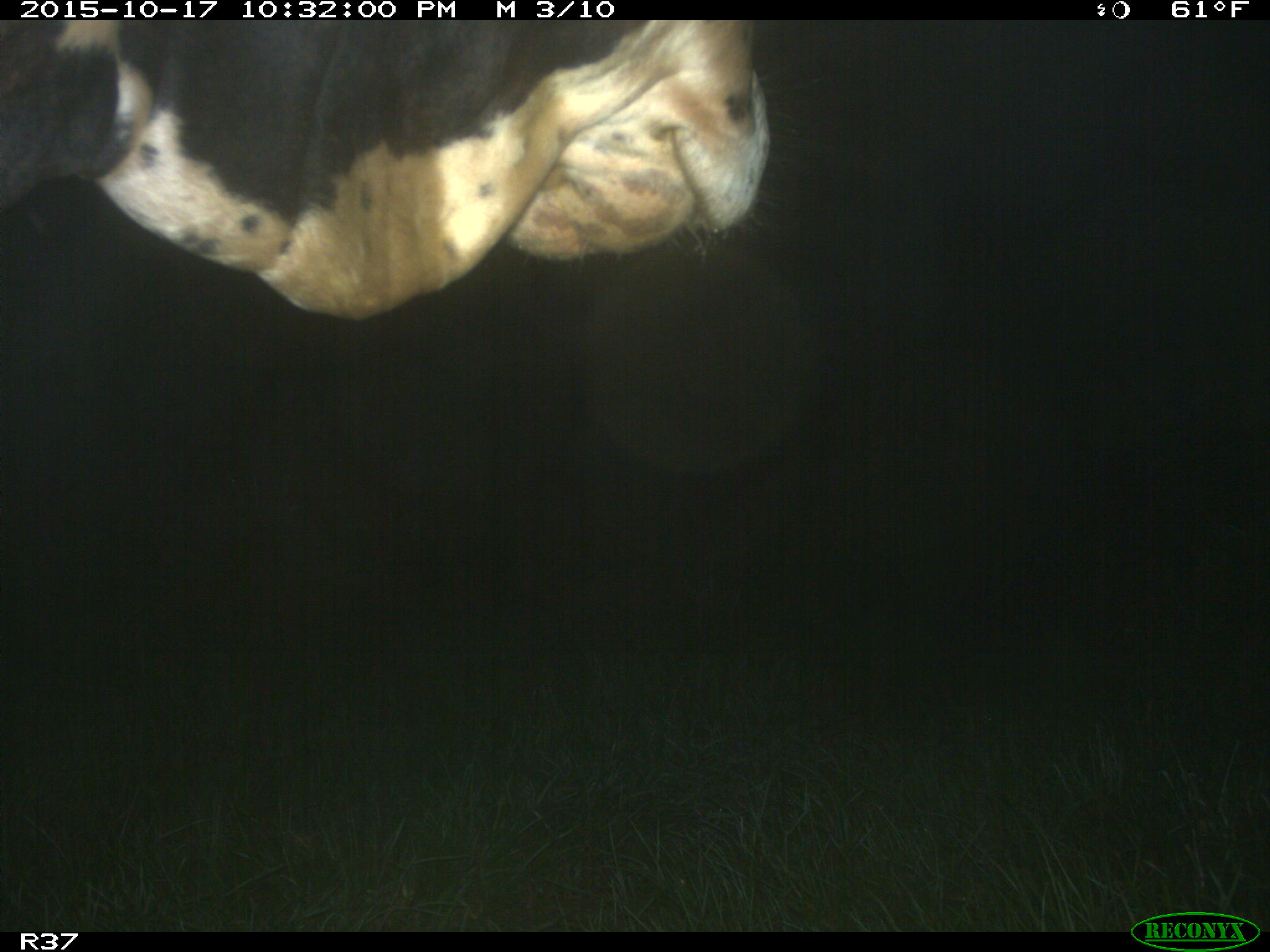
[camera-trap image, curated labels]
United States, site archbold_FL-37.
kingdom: Animalia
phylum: Chordata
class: Mammalia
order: Artiodactyla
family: Bovidae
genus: Bos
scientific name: Bos taurus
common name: domestic cow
Bos taurus (domestic cow).